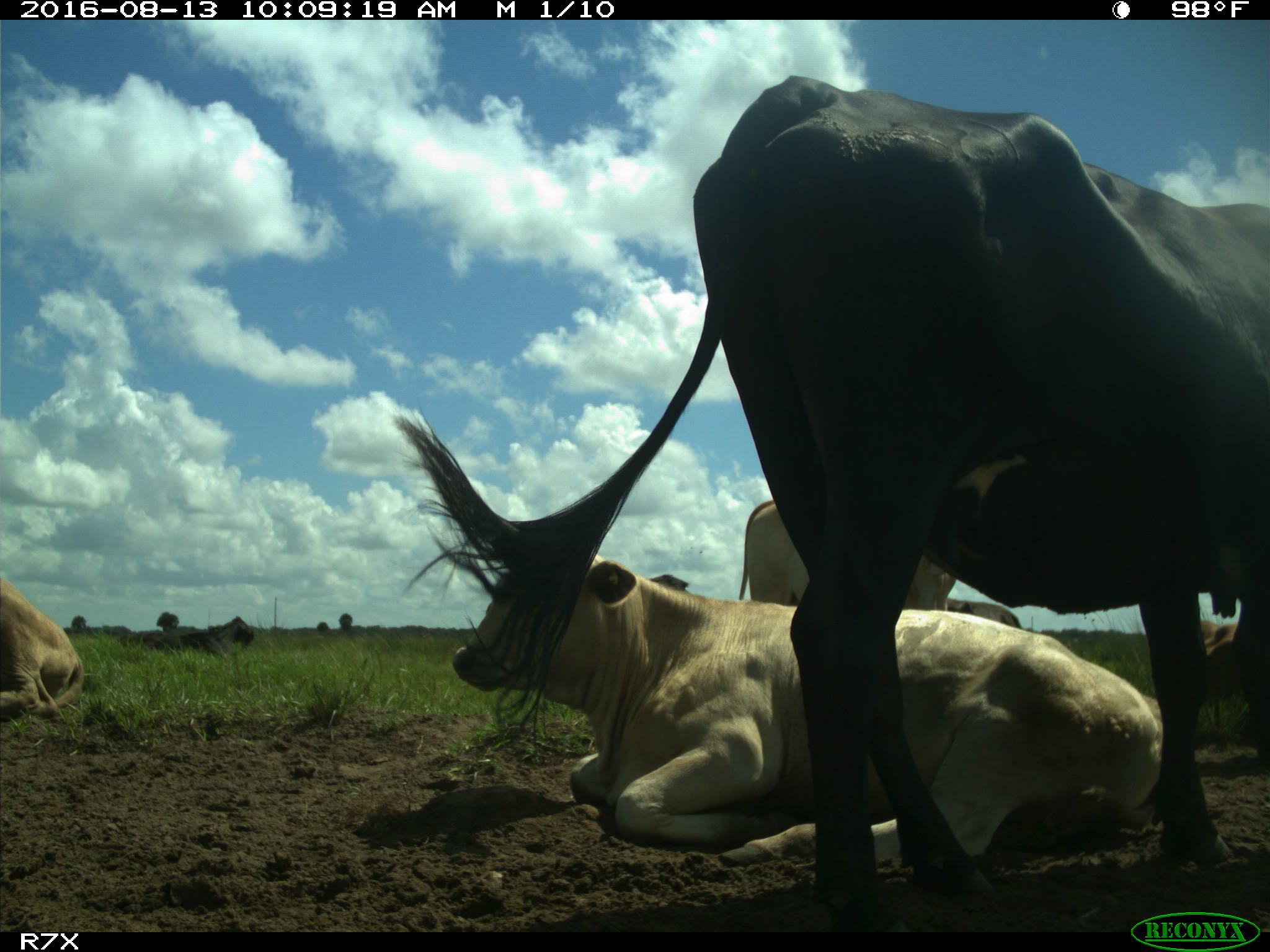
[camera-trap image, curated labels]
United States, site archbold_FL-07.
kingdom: Animalia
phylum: Chordata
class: Mammalia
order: Artiodactyla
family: Bovidae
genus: Bos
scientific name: Bos taurus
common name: domestic cow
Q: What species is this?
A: Bos taurus (domestic cow).